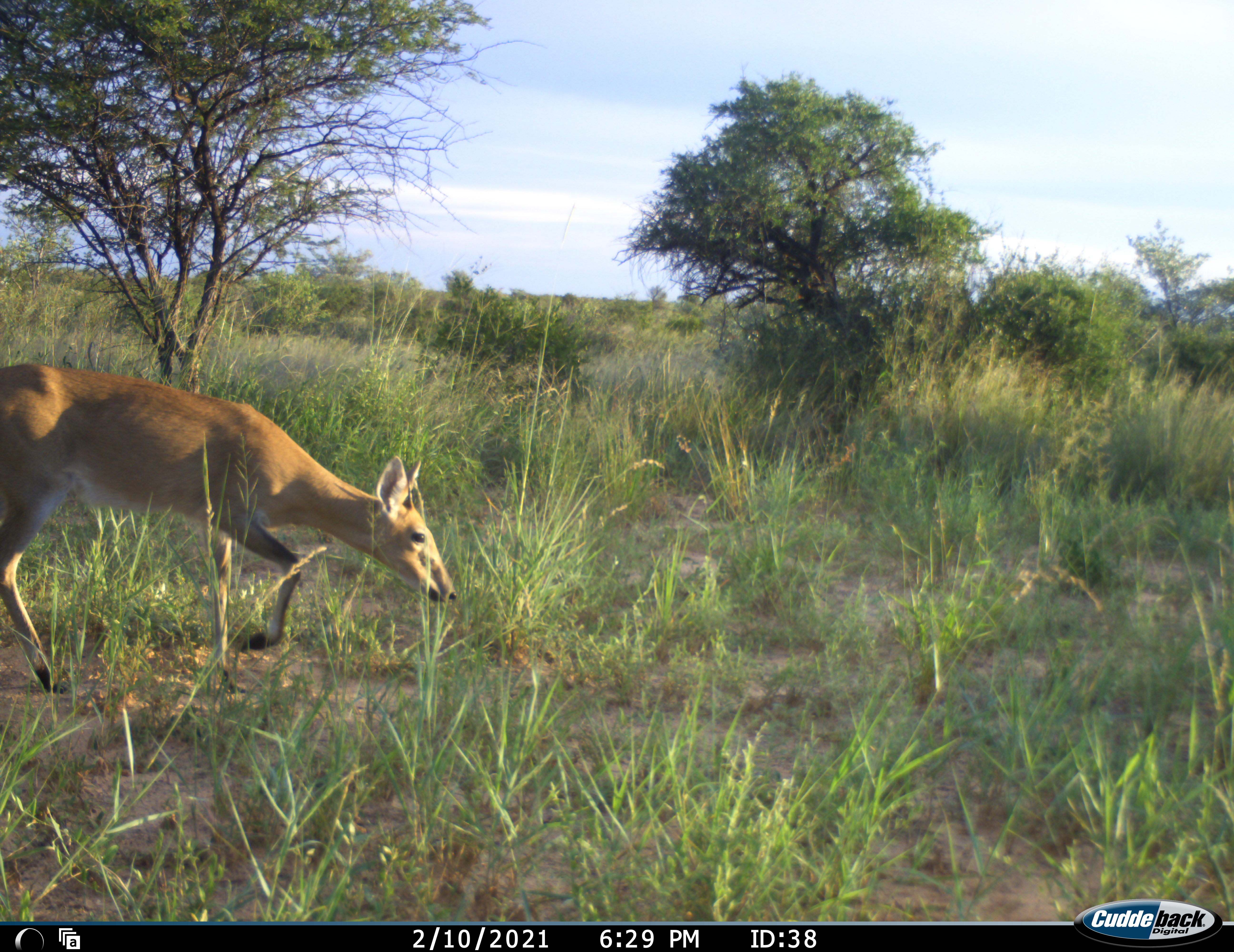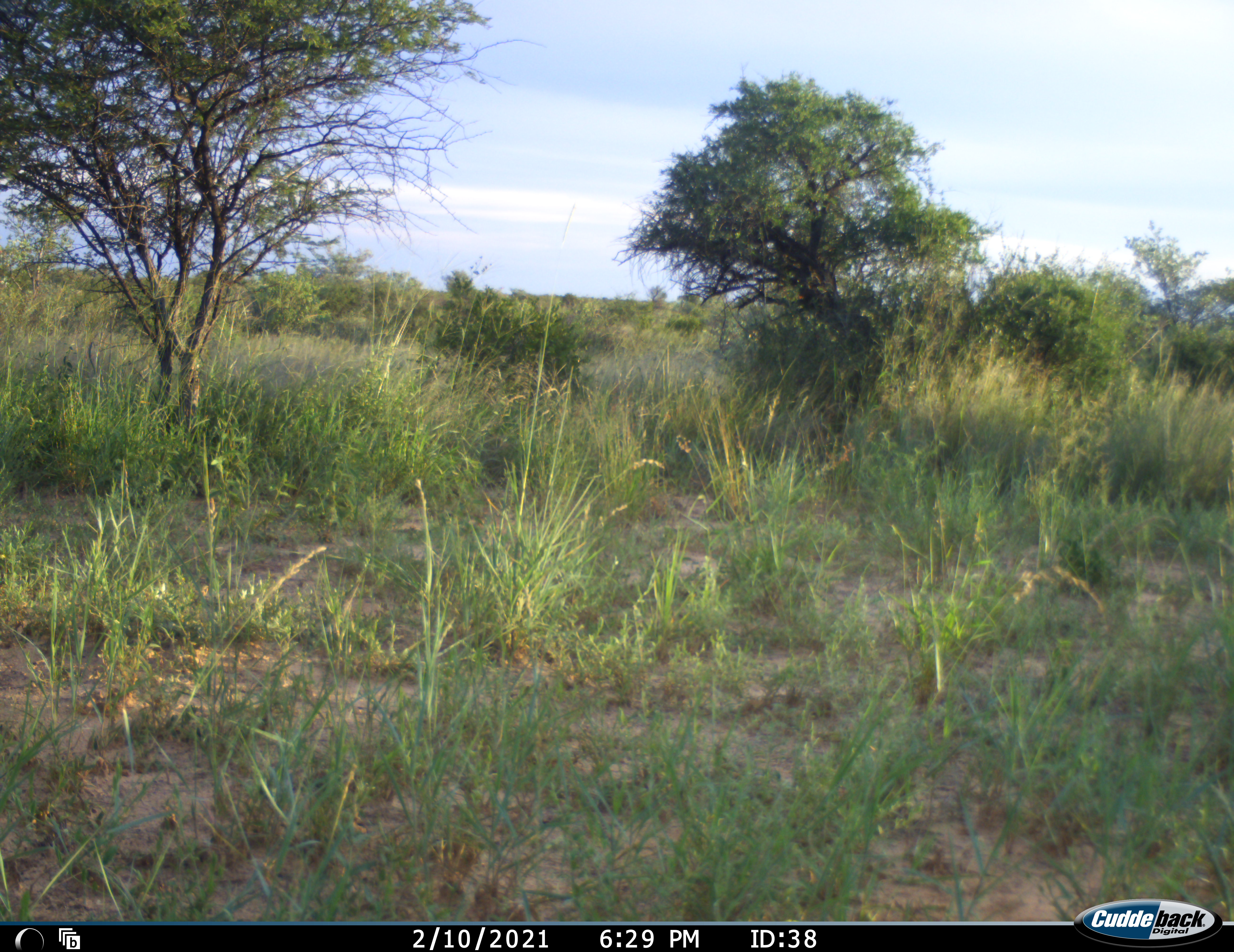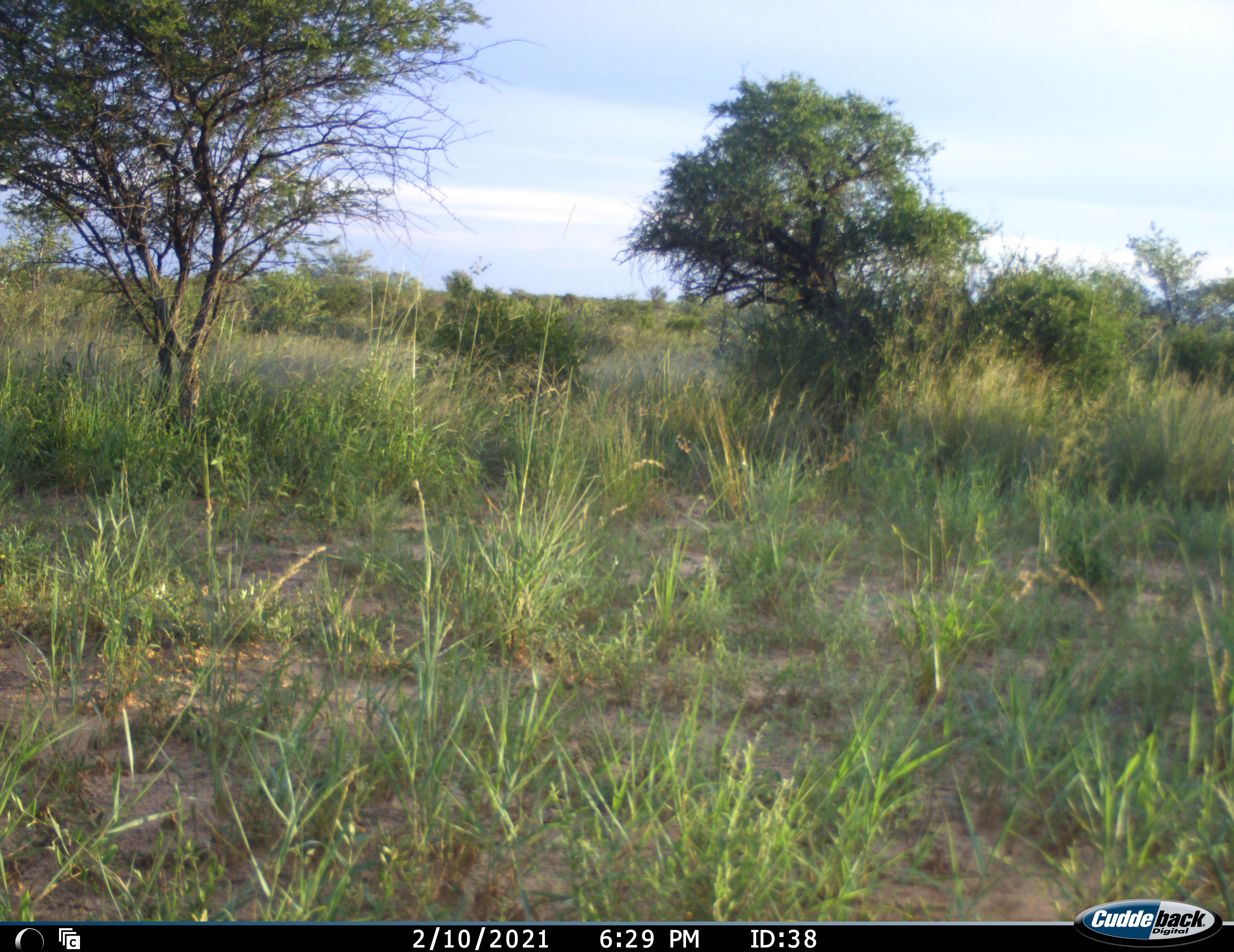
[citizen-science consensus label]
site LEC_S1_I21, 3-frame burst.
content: unidentified animal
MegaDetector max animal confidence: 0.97